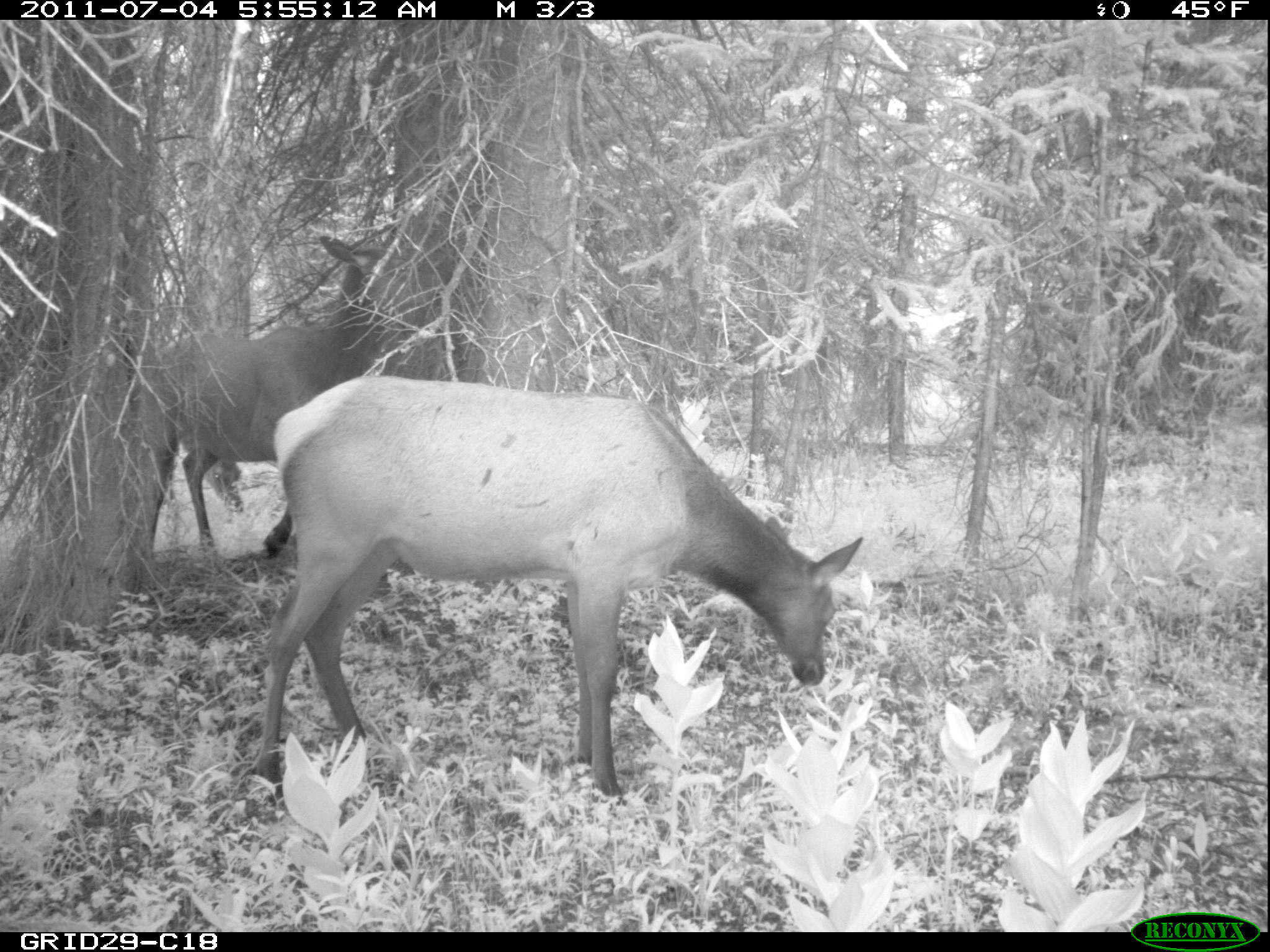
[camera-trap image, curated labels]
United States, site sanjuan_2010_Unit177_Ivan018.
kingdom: Animalia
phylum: Chordata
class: Mammalia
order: Artiodactyla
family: Cervidae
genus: Cervus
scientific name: Cervus elaphus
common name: red deer